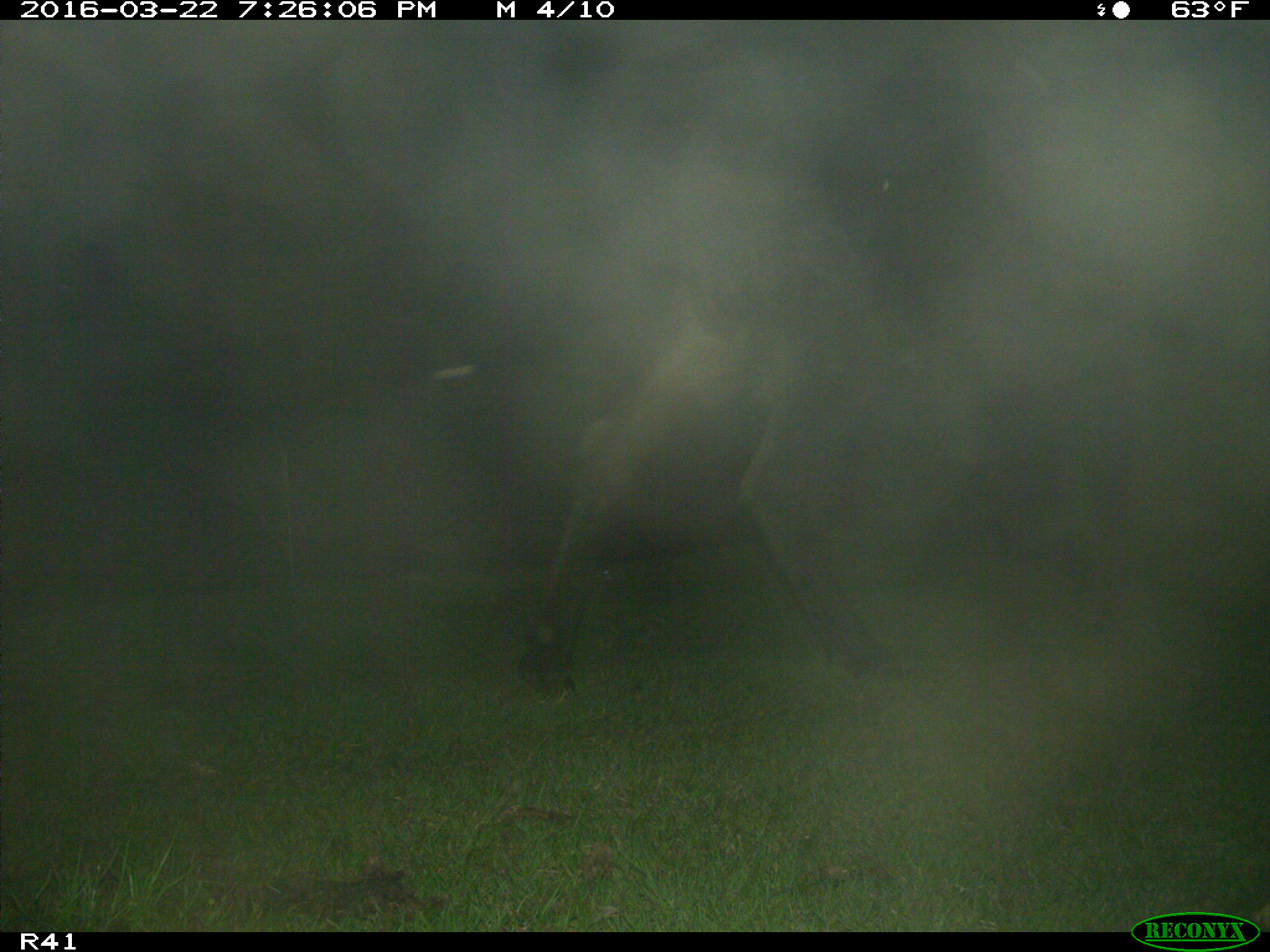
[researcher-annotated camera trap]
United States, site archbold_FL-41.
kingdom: Animalia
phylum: Chordata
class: Mammalia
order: Artiodactyla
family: Bovidae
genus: Bos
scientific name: Bos taurus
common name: domestic cow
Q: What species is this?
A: Bos taurus (domestic cow).